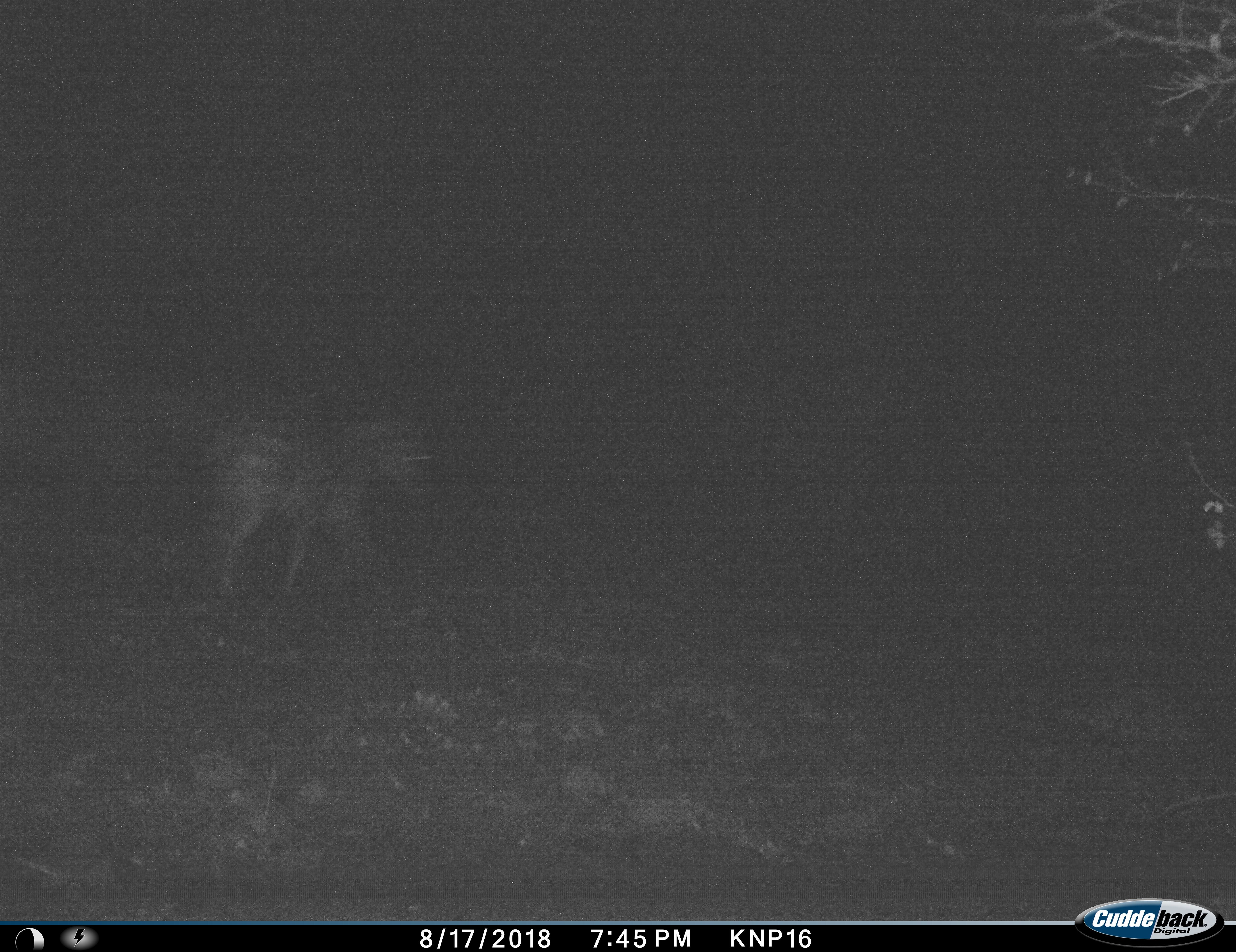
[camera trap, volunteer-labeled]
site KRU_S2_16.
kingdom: Animalia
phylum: Chordata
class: Mammalia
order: Perissodactyla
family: Equidae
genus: Equus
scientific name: Equus quagga burchellii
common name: burchell's zebra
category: zebraburchells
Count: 1.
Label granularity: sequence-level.